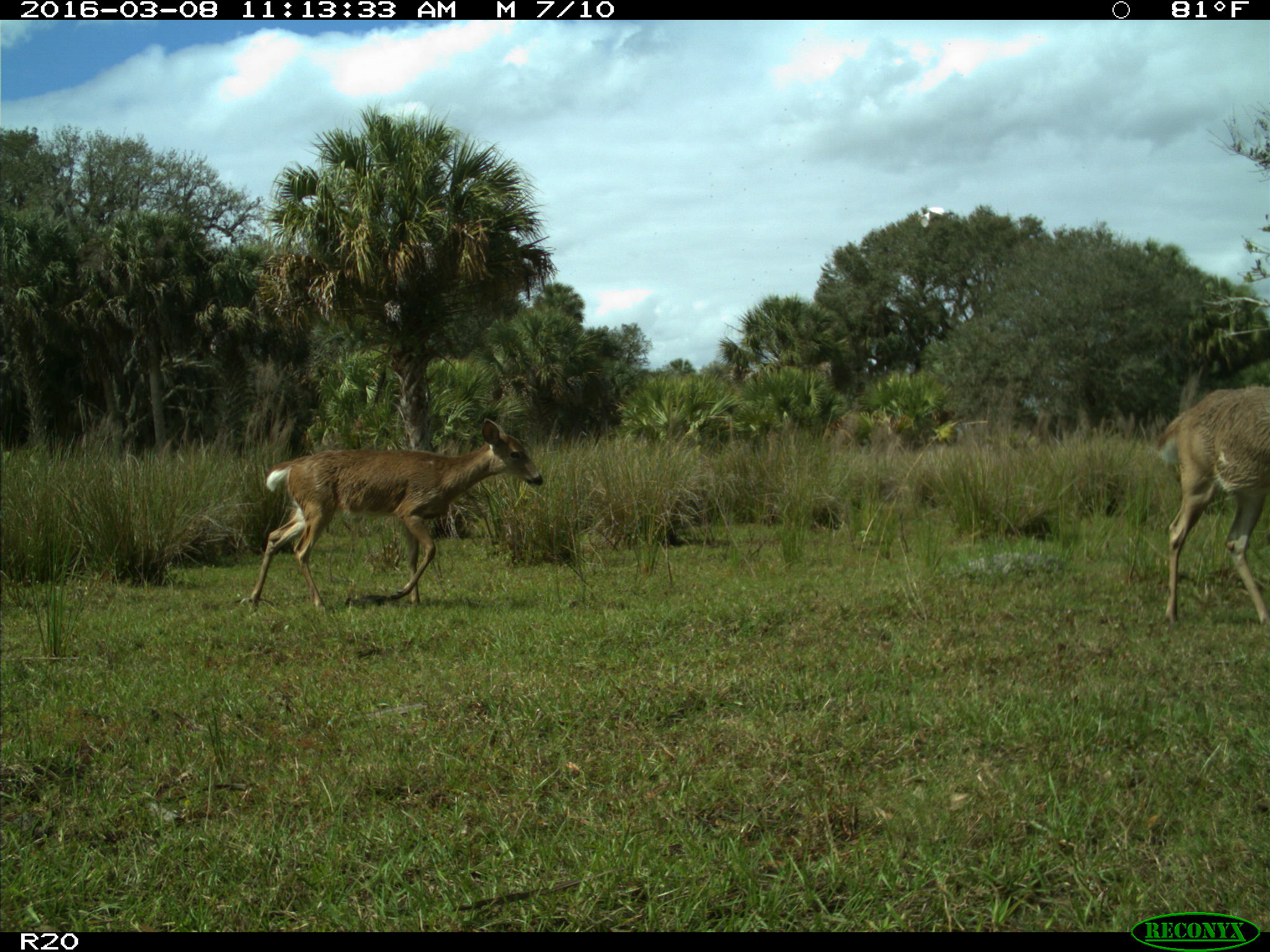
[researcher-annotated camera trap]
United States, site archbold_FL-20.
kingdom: Animalia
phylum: Chordata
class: Mammalia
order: Artiodactyla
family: Cervidae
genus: Odocoileus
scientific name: Odocoileus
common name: deer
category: unidentified deer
Unidentified deer (deer) (Odocoileus).